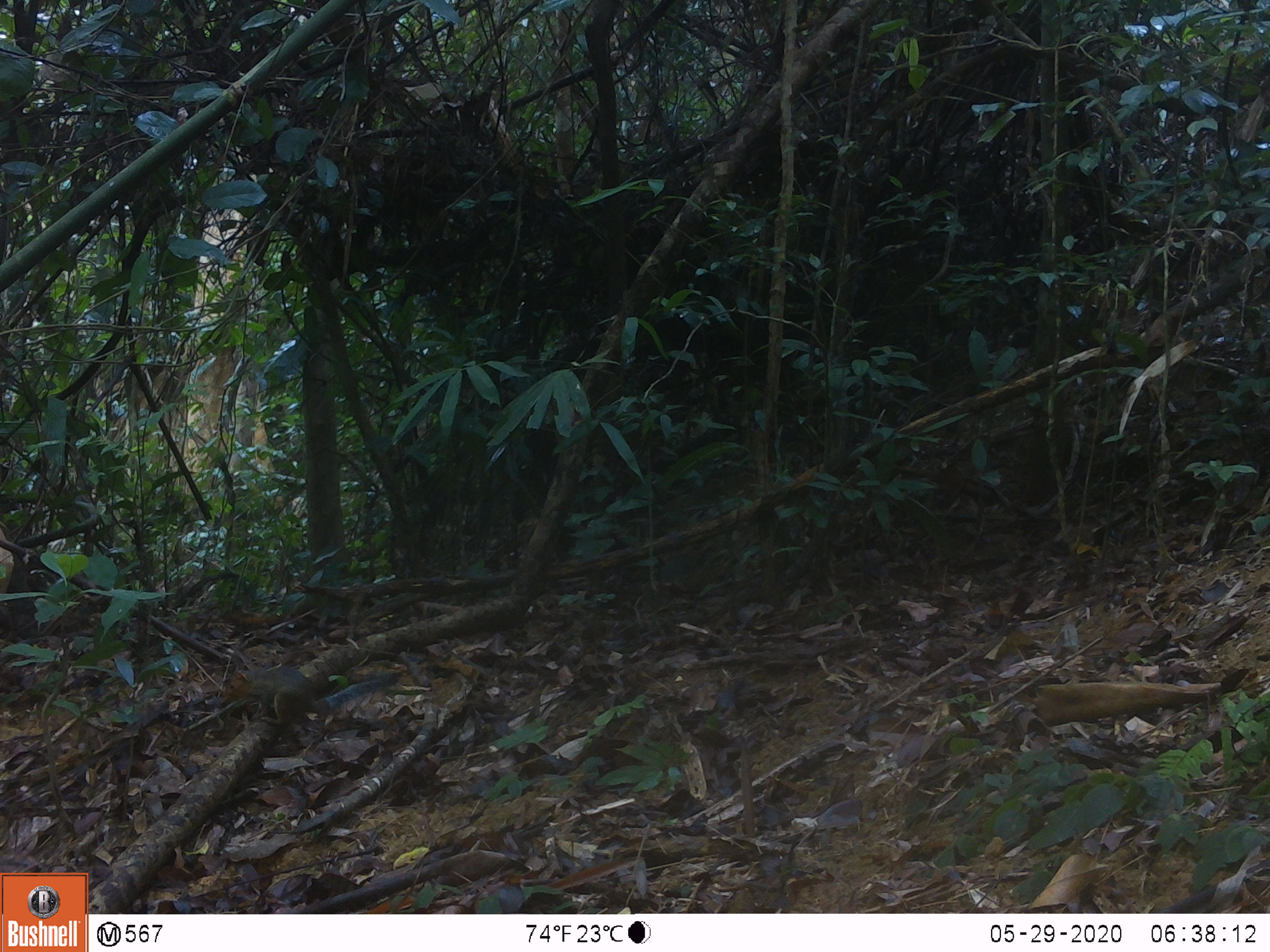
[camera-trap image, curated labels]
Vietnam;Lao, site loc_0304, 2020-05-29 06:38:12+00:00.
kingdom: Animalia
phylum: Chordata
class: Mammalia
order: Rodentia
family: Sciuridae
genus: Dremomys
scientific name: Dremomys rufigenis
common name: red-cheeked squirrel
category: red cheeked squirrel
Red cheeked squirrel (red-cheeked squirrel) (Dremomys rufigenis). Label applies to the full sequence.